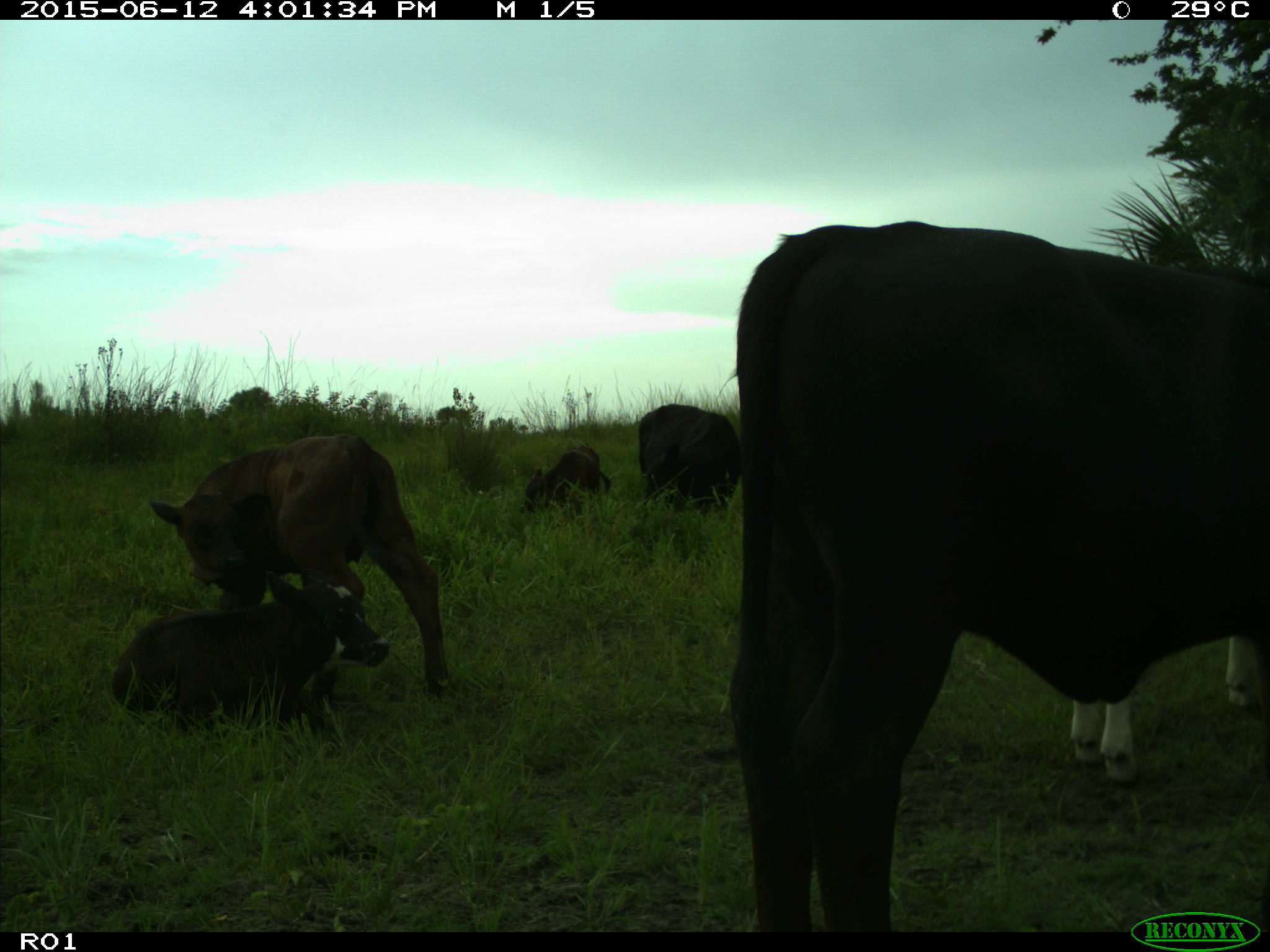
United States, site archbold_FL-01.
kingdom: Animalia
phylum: Chordata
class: Mammalia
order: Artiodactyla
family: Bovidae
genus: Bos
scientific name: Bos taurus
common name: domestic cow